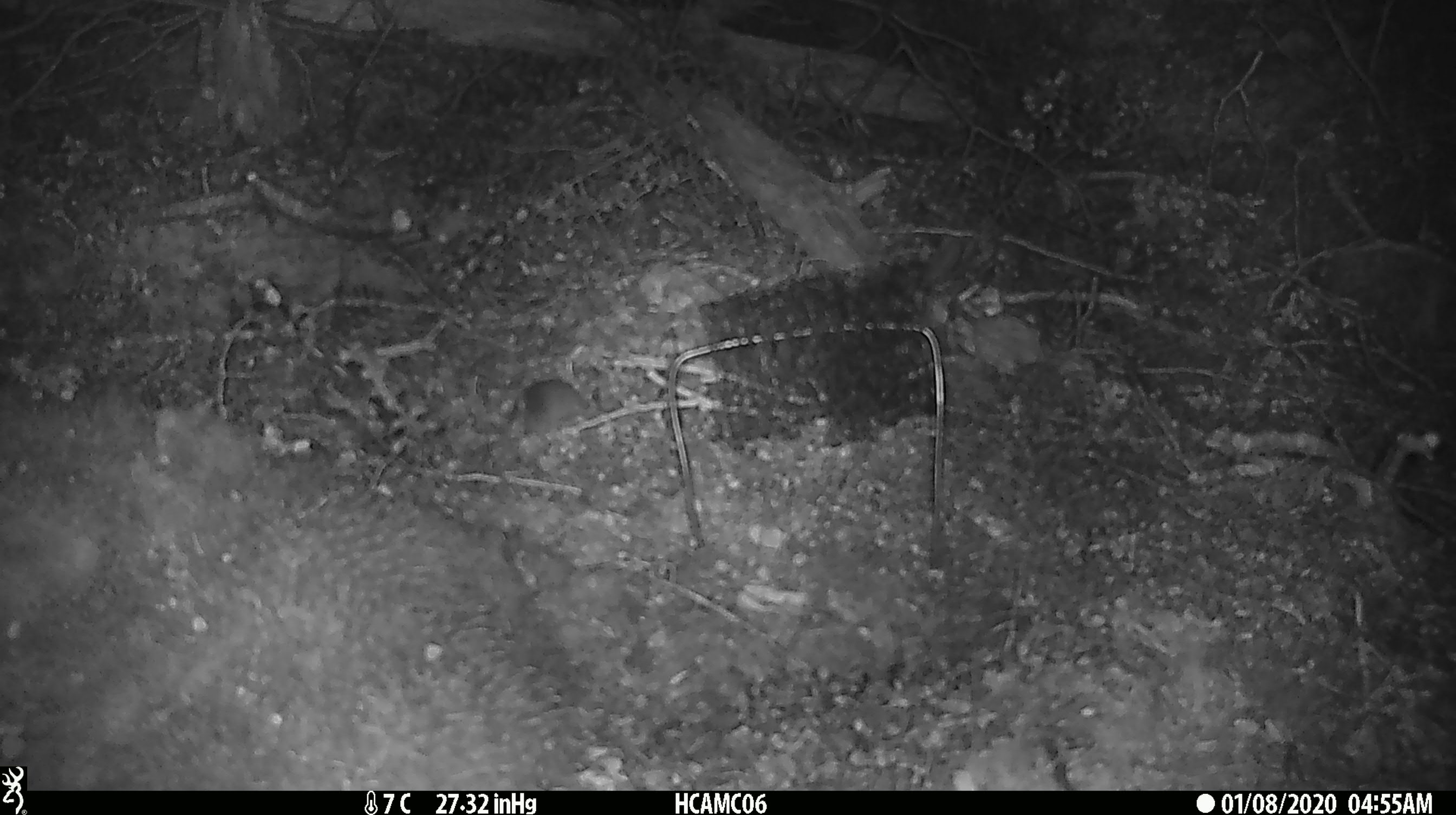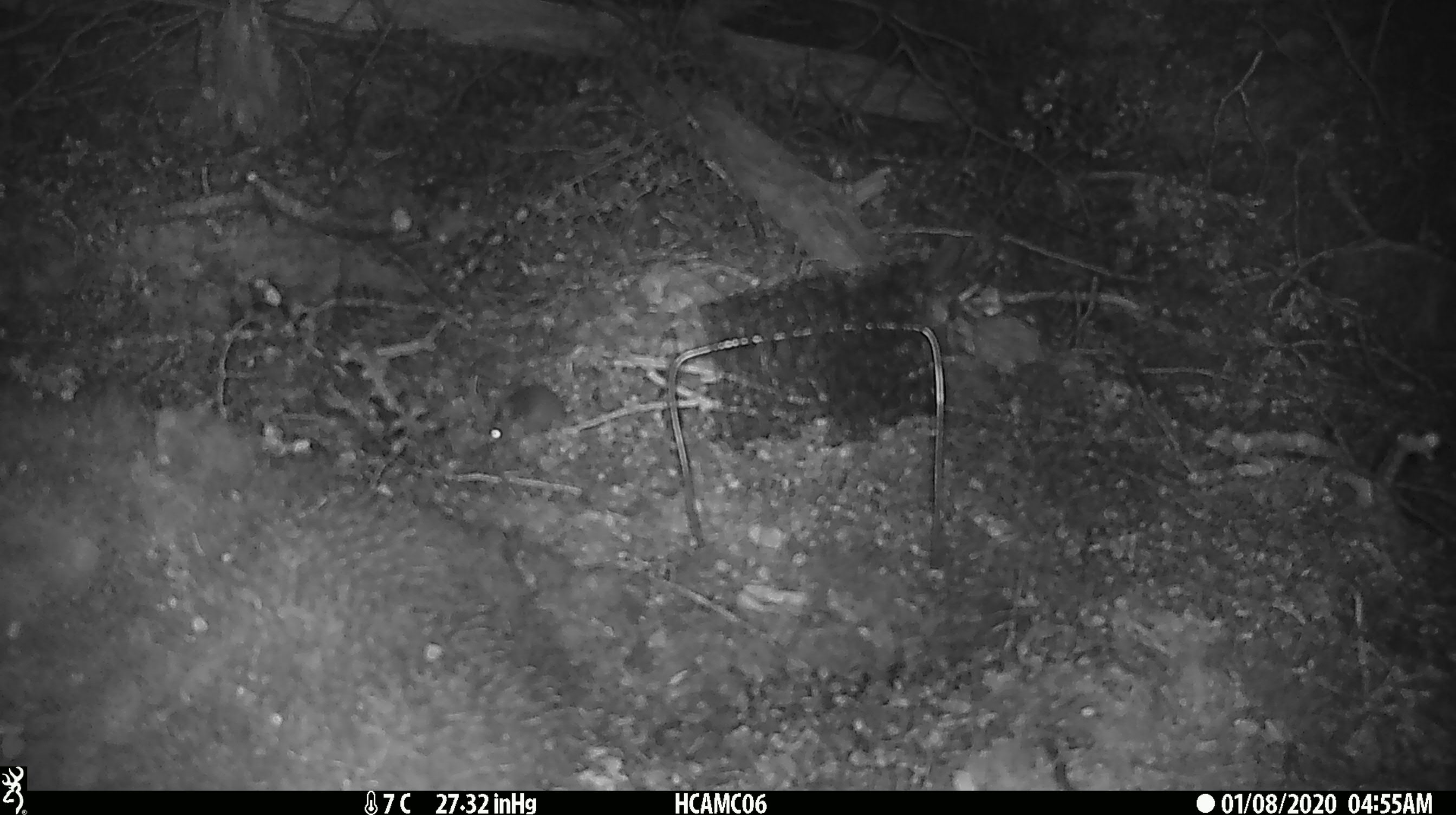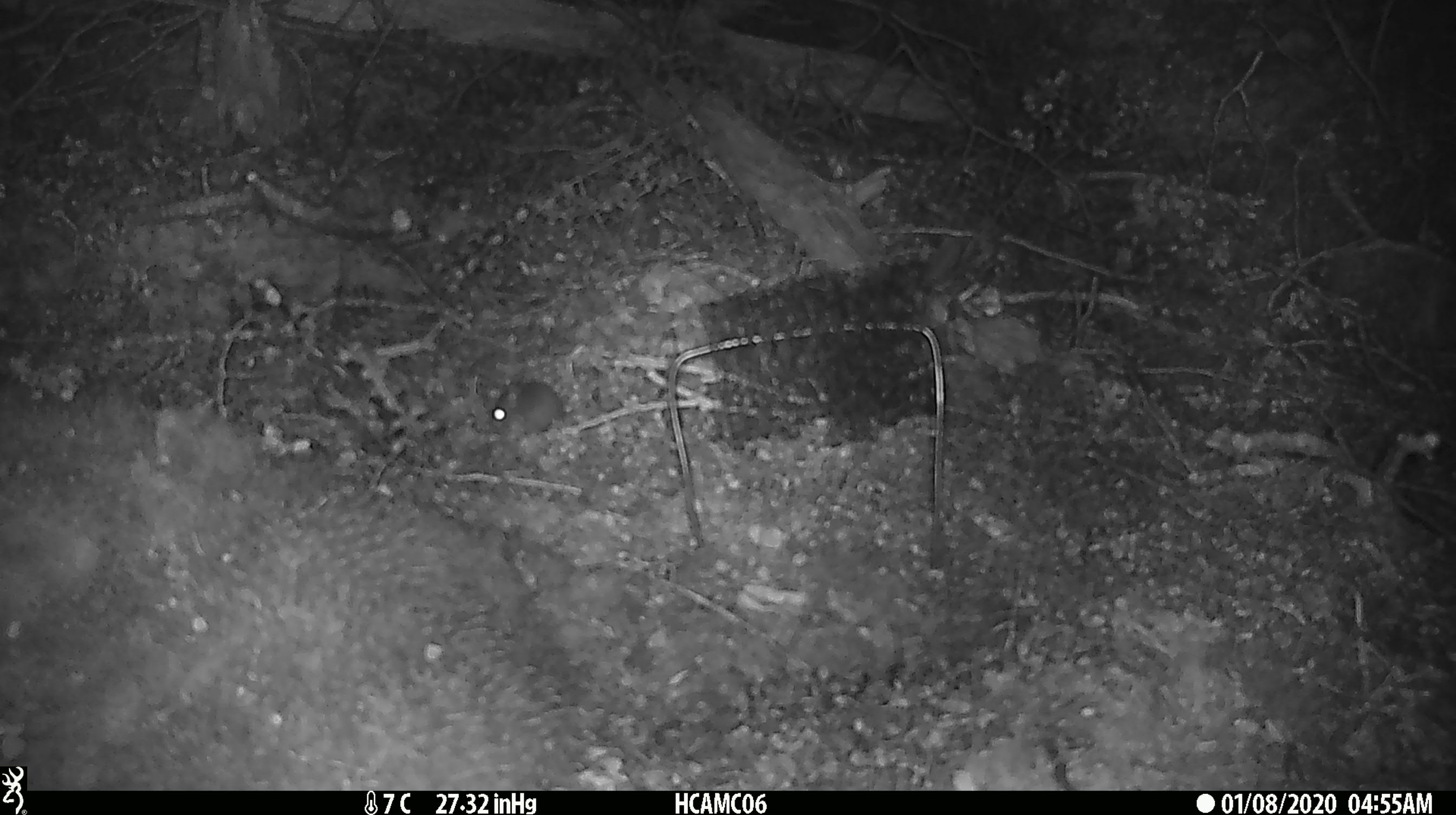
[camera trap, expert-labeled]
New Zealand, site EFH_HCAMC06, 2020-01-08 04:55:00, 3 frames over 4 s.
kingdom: Animalia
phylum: Chordata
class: Mammalia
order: Rodentia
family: Muridae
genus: Mus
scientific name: Mus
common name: mouse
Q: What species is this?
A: Mouse (Mus).